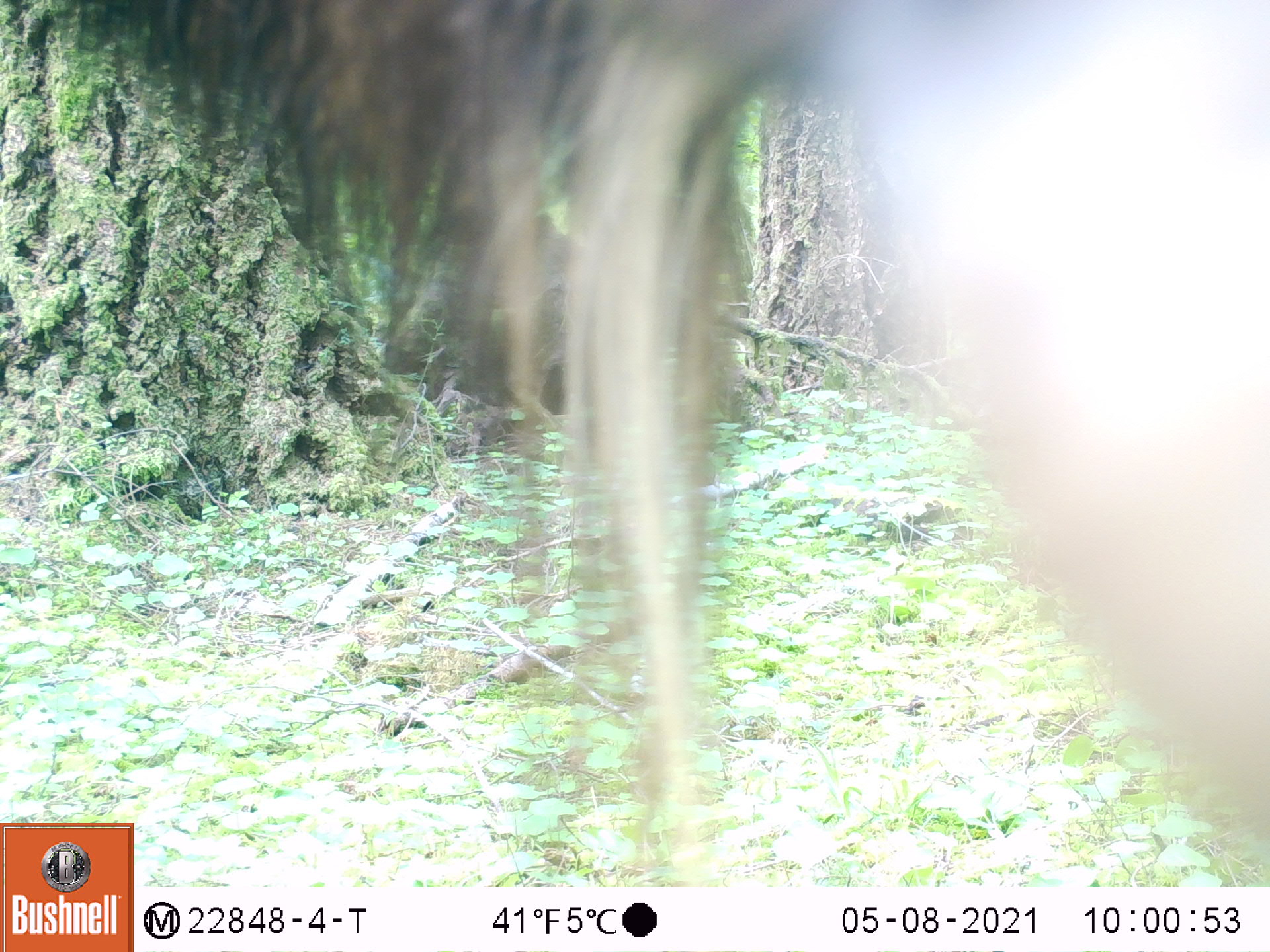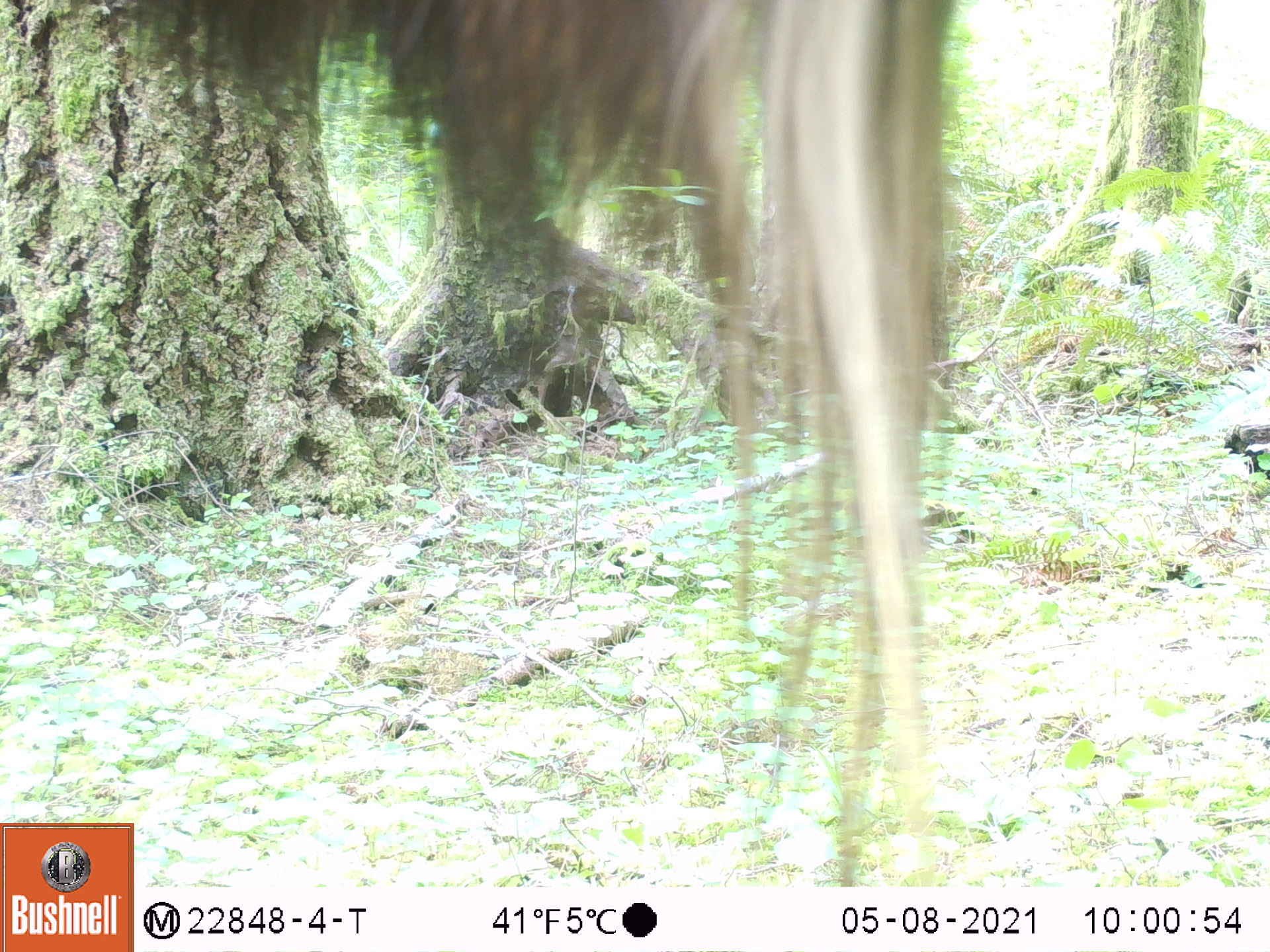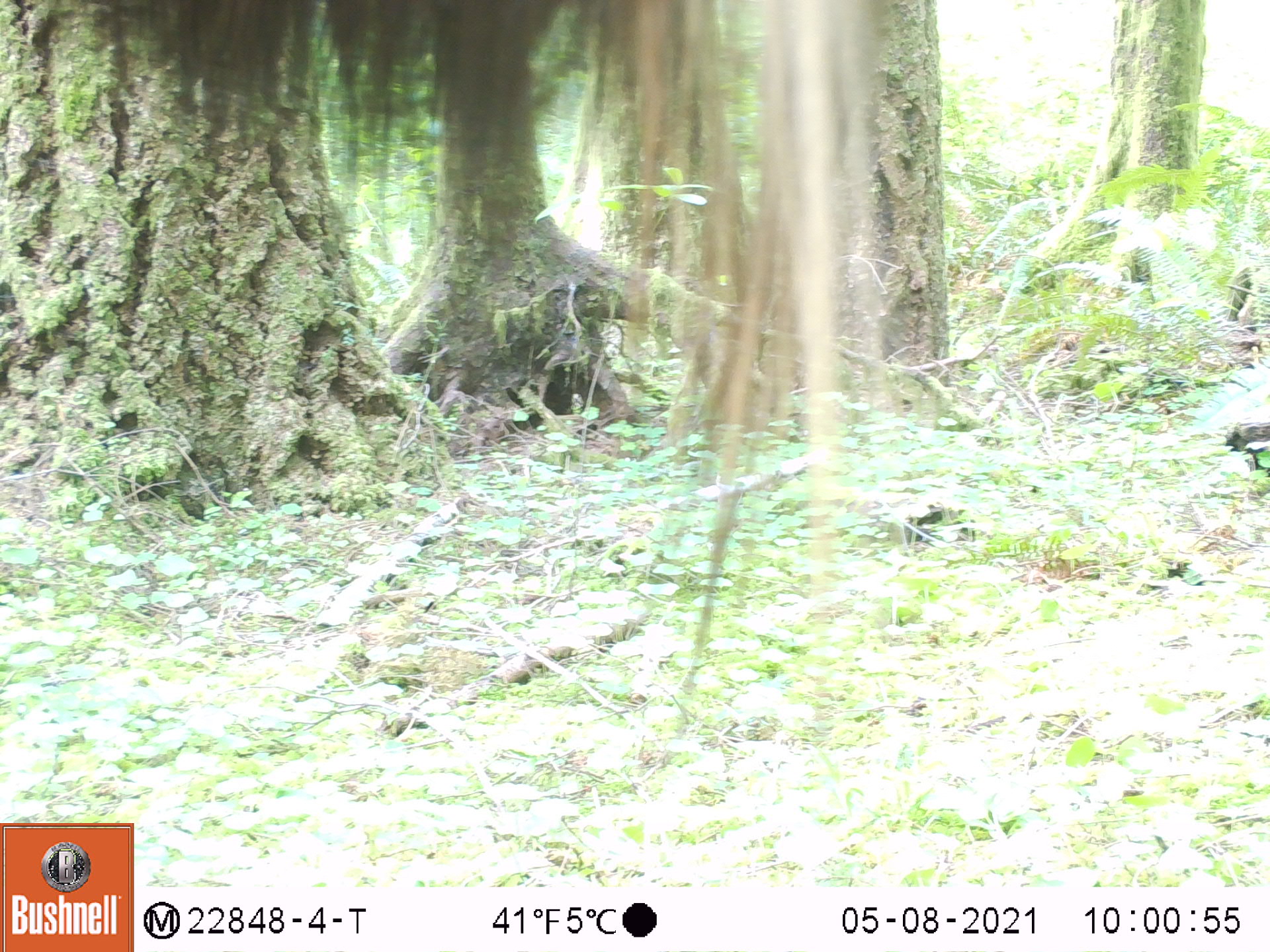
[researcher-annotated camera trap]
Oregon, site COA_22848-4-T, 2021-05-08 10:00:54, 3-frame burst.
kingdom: Animalia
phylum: Chordata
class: Mammalia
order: Artiodactyla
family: Cervidae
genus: Cervus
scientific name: Cervus canadensis roosevelti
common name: roosevelt elk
Roosevelt elk (Cervus canadensis roosevelti).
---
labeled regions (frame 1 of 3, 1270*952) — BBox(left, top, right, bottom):
roosevelt elk: BBox(34, 5, 1264, 812)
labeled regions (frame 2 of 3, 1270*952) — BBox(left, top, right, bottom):
roosevelt elk: BBox(140, 0, 961, 885)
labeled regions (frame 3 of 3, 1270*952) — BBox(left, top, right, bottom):
roosevelt elk: BBox(34, 3, 924, 736)